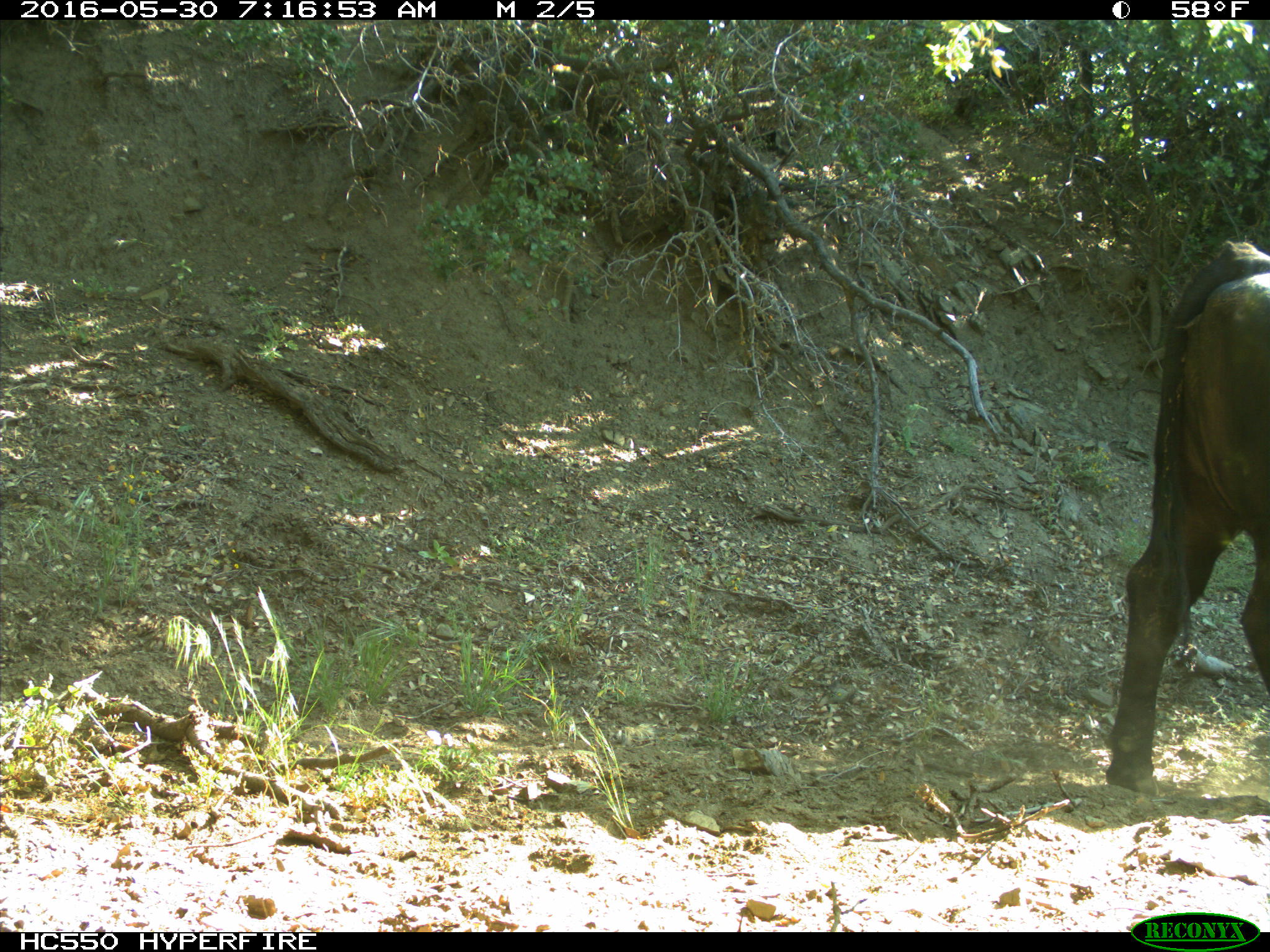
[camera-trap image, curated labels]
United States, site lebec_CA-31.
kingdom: Animalia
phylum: Chordata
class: Mammalia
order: Artiodactyla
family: Bovidae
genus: Bos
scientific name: Bos taurus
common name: domestic cow